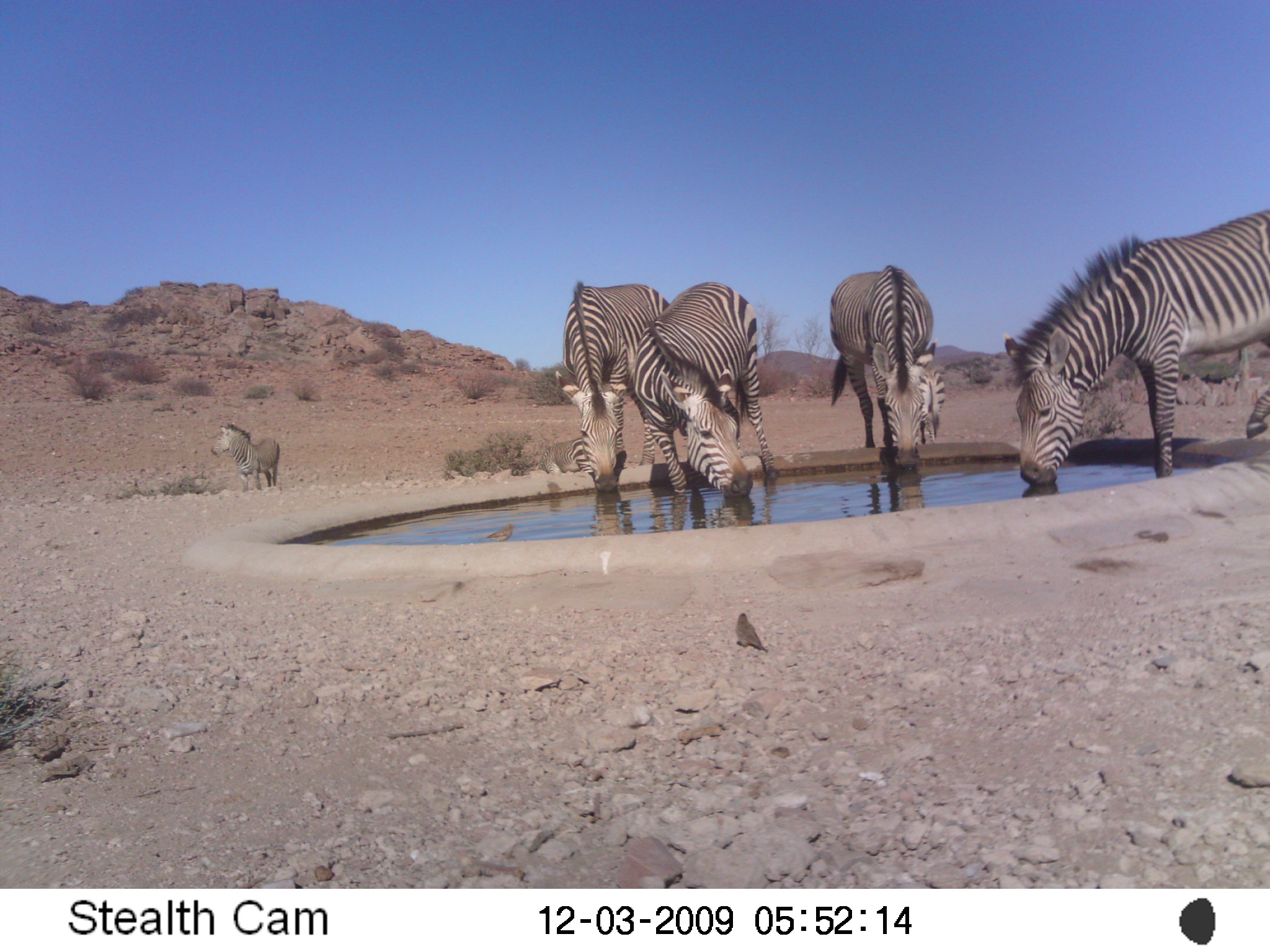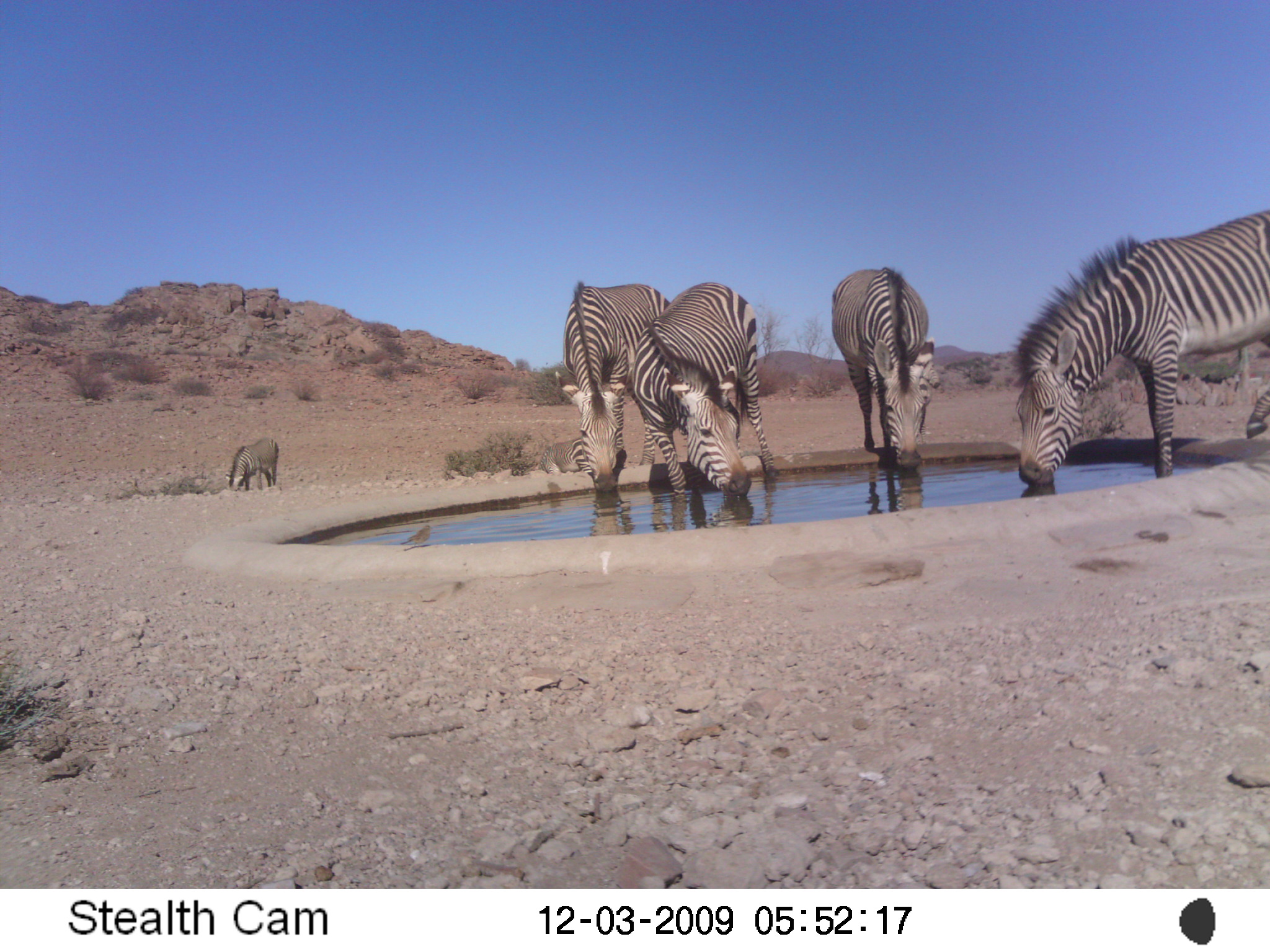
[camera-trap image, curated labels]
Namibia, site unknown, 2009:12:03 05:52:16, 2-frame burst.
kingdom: Animalia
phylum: Chordata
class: Mammalia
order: Perissodactyla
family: Equidae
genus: Equus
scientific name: Equus zebra hartmannae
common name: hartmann's mountain zebra